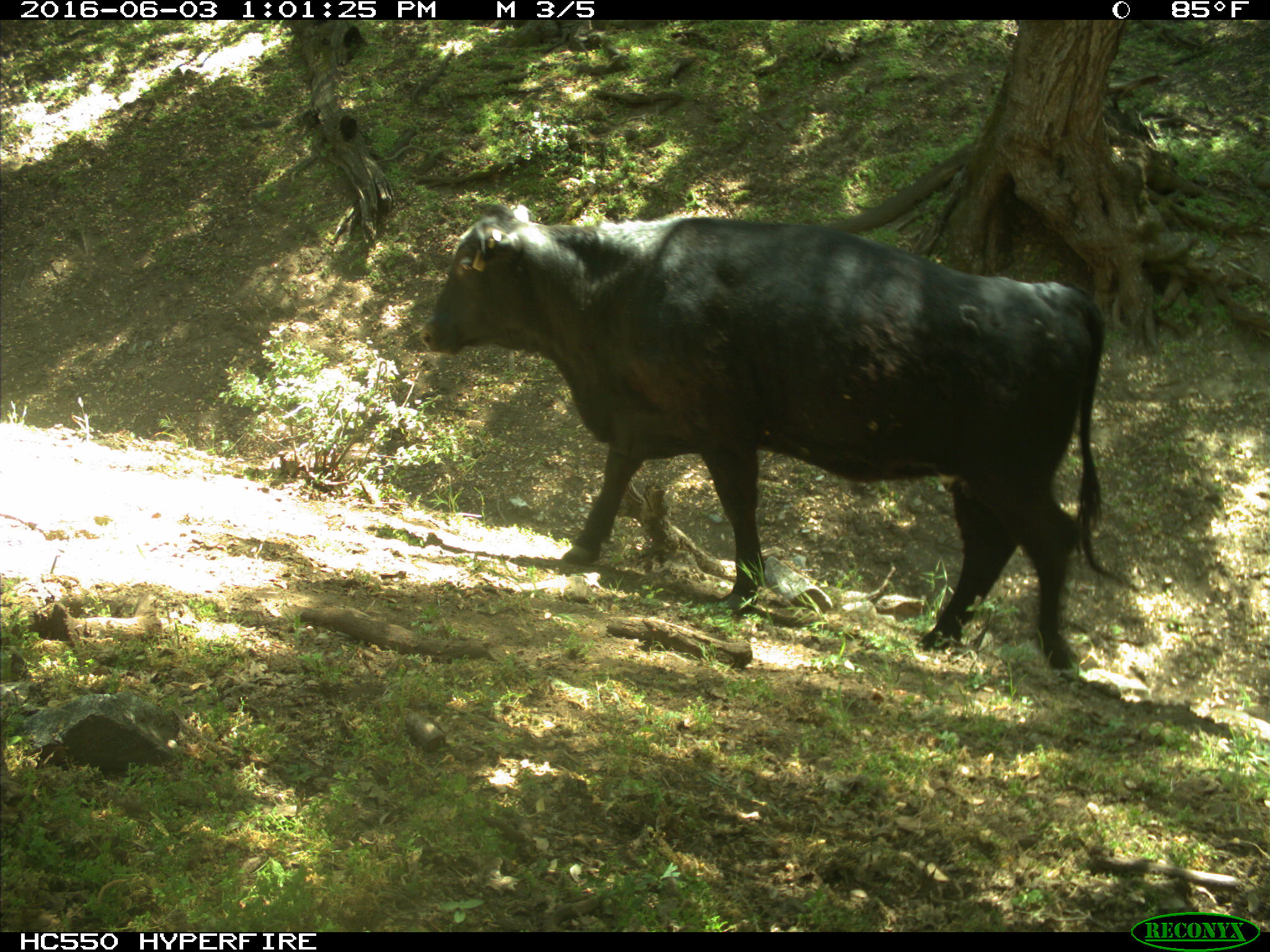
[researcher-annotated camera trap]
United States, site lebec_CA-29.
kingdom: Animalia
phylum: Chordata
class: Mammalia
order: Artiodactyla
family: Bovidae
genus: Bos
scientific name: Bos taurus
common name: domestic cow